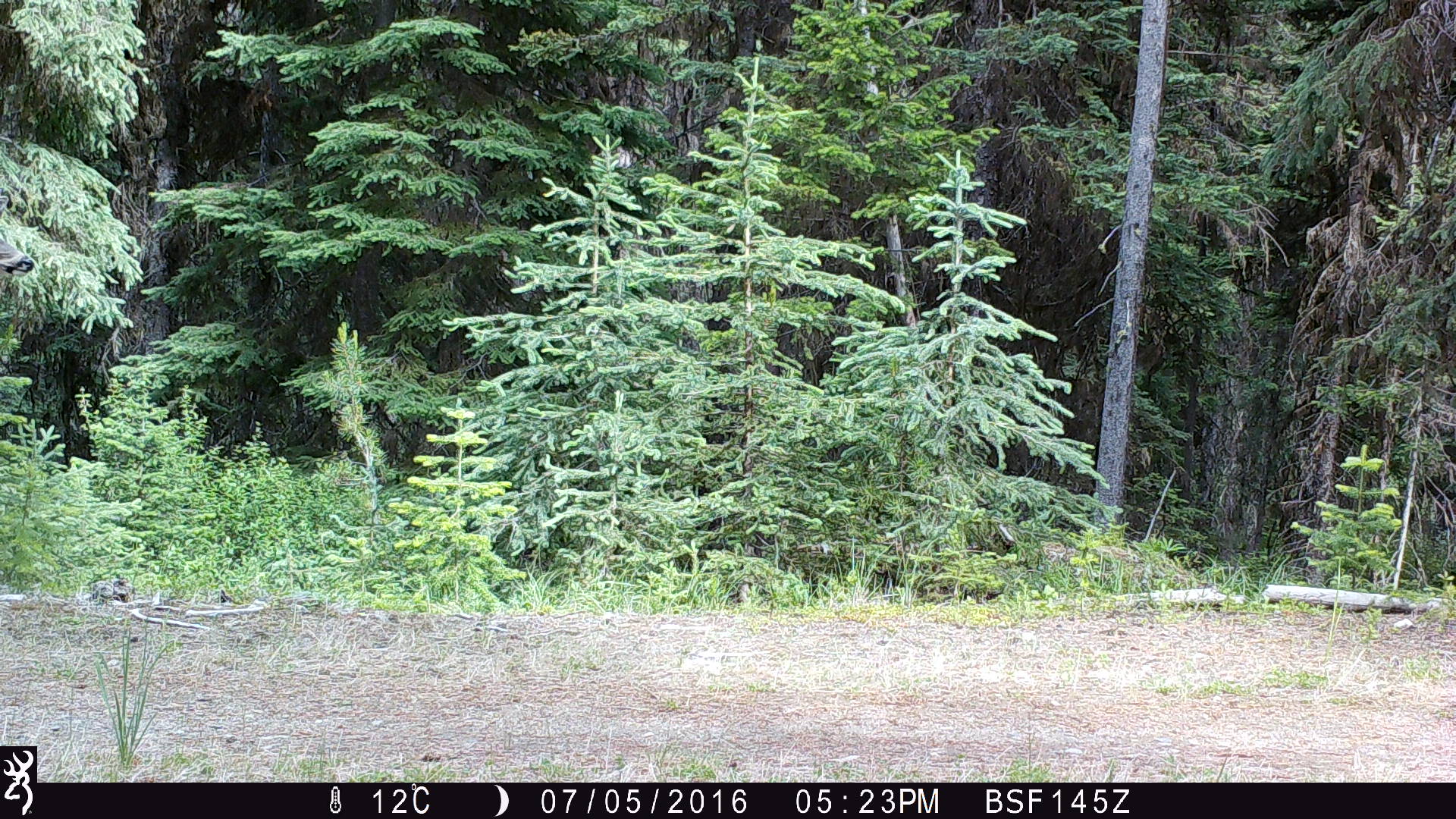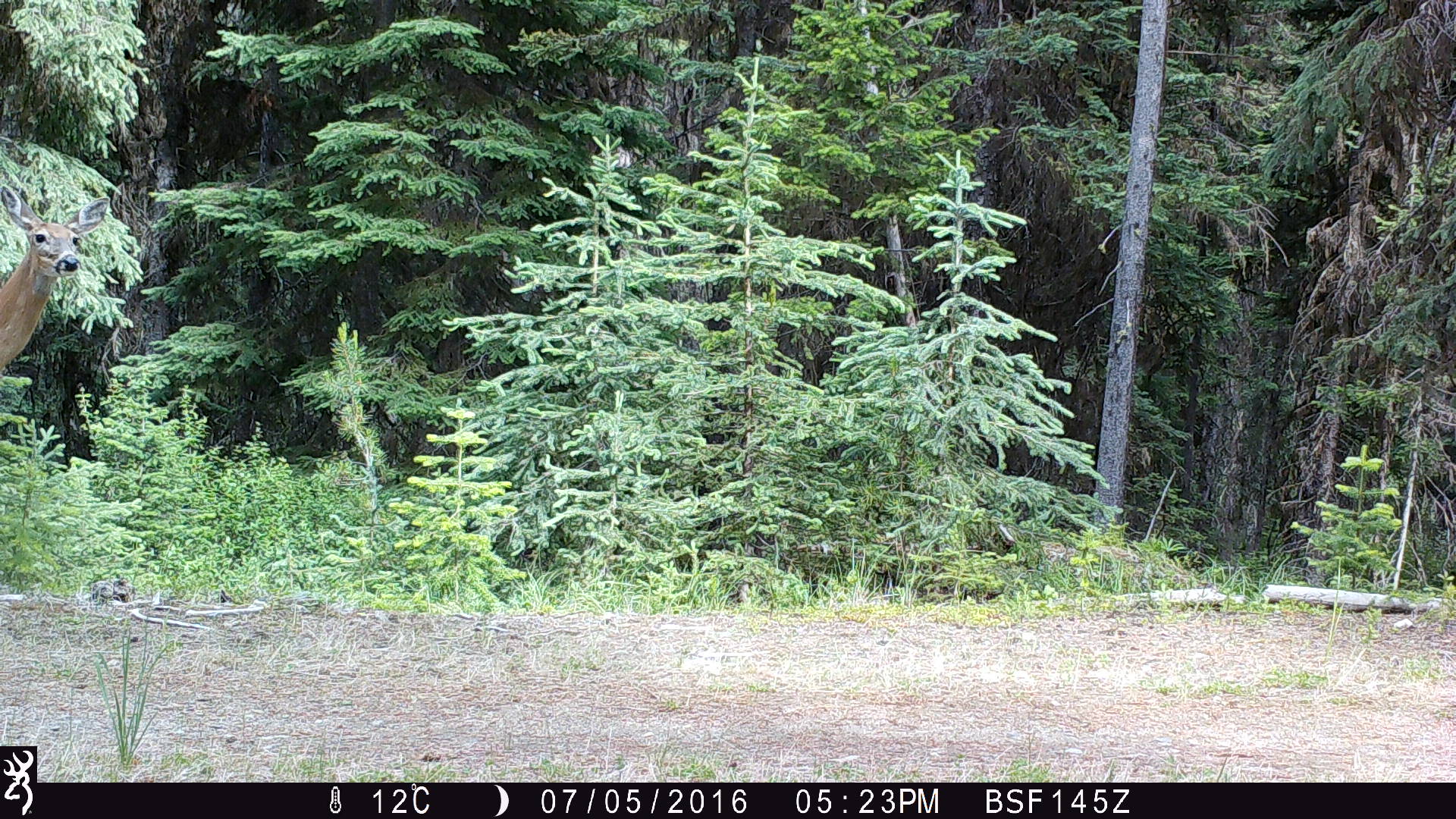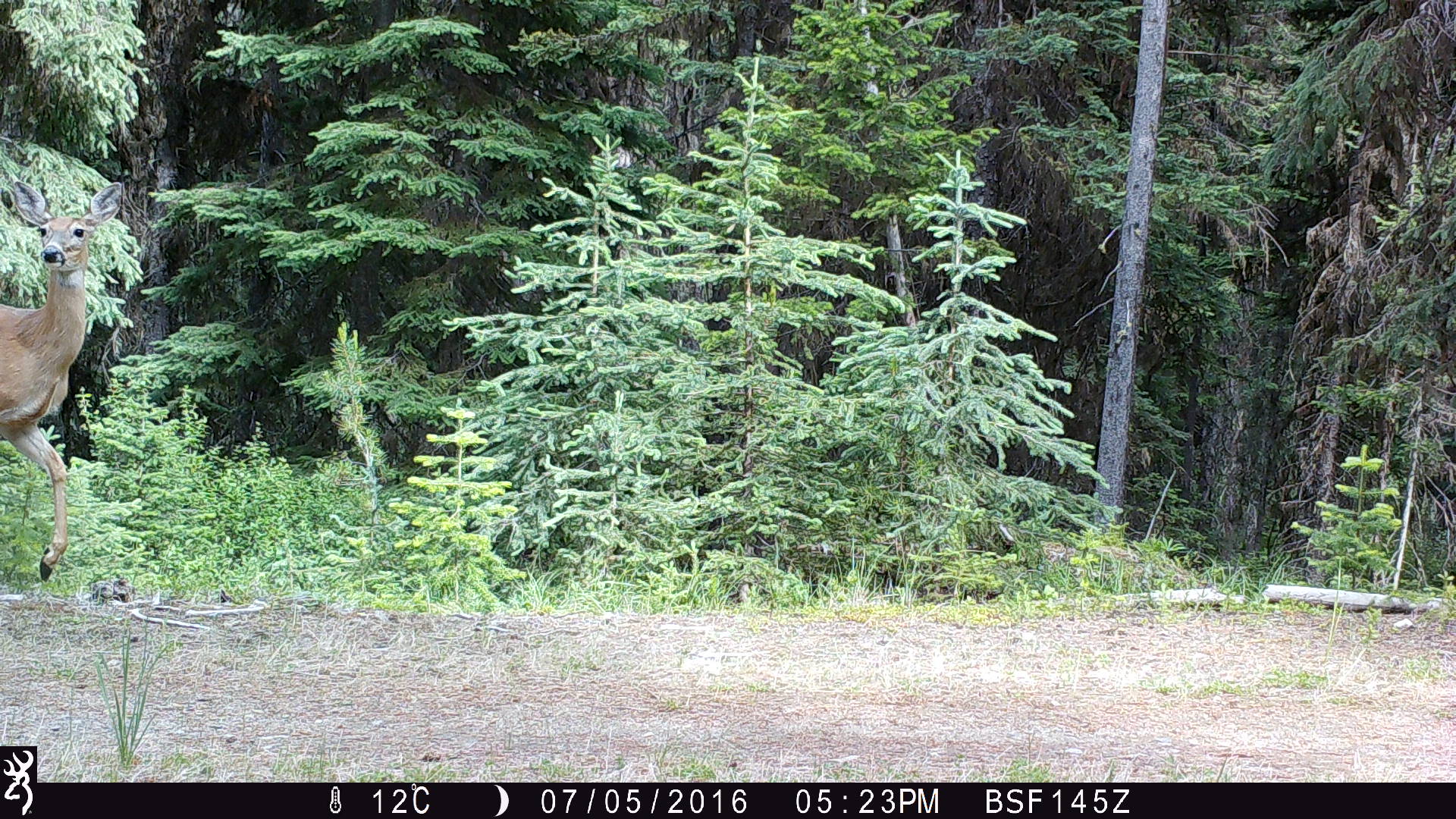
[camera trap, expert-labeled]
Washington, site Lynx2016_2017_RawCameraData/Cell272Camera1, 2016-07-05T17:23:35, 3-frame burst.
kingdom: Animalia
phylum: Chordata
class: Mammalia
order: Artiodactyla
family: Cervidae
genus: Odocoileus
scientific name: Odocoileus virginianus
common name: white-tailed deer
Odocoileus virginianus (white-tailed deer). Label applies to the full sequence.